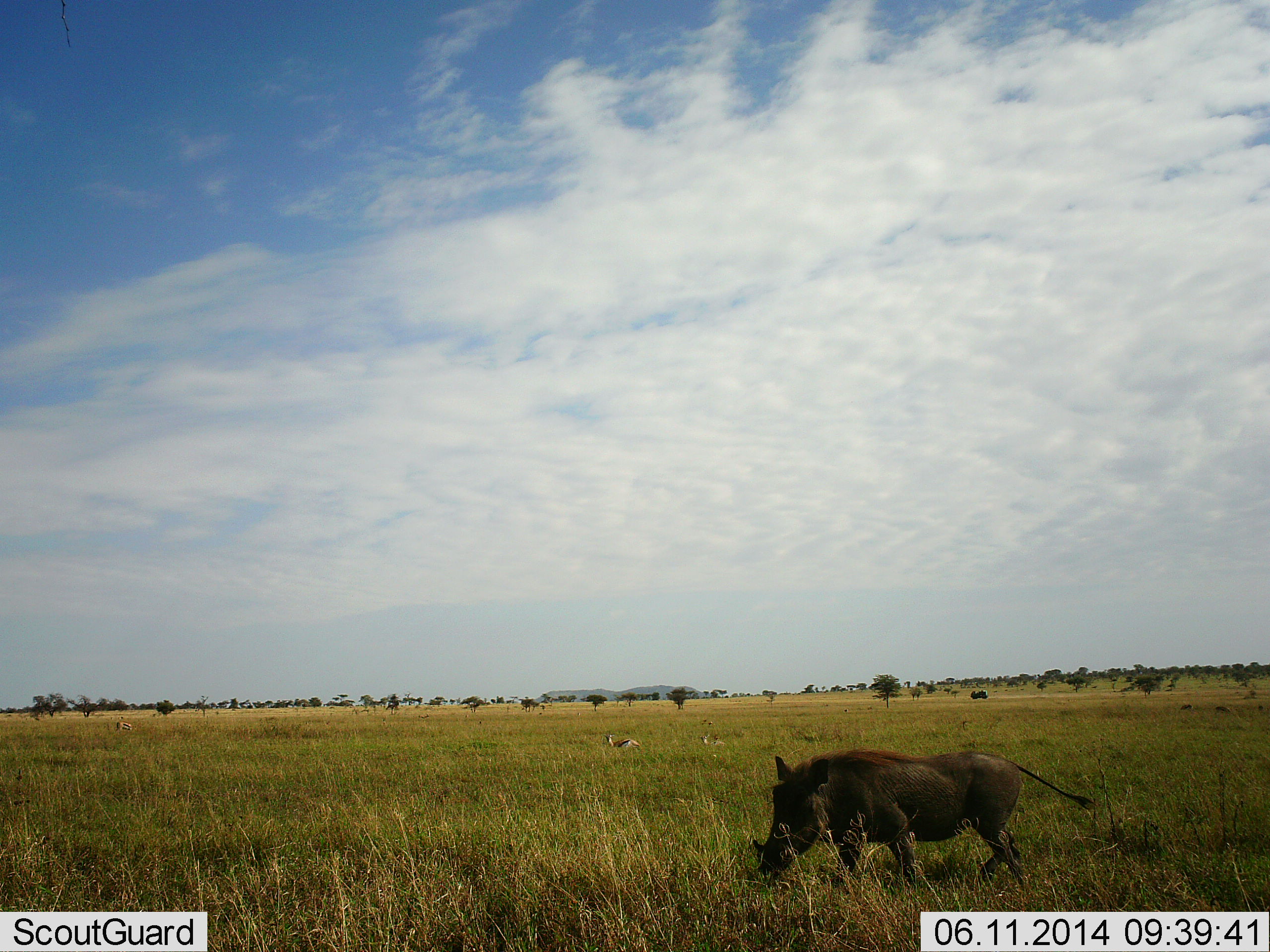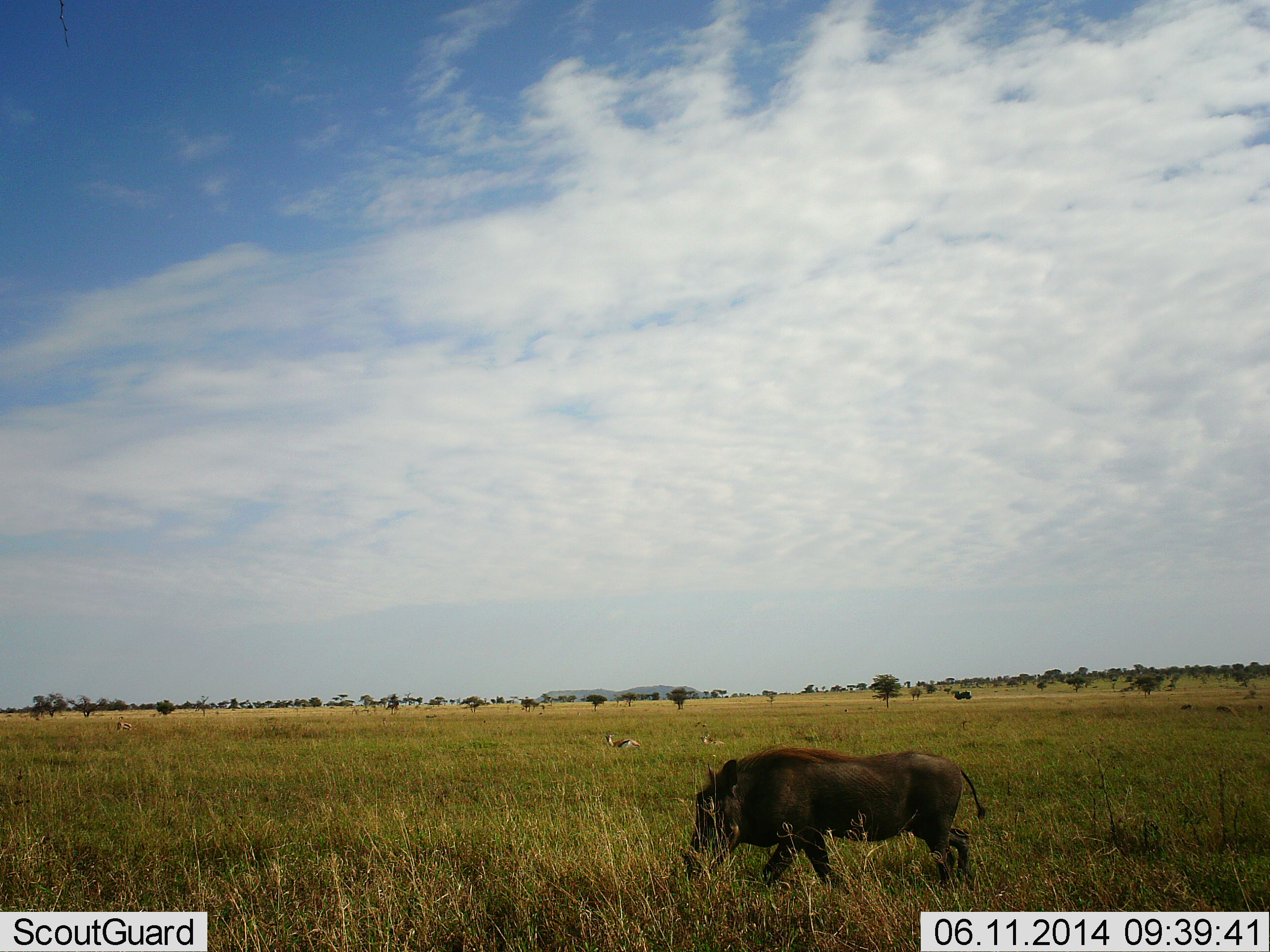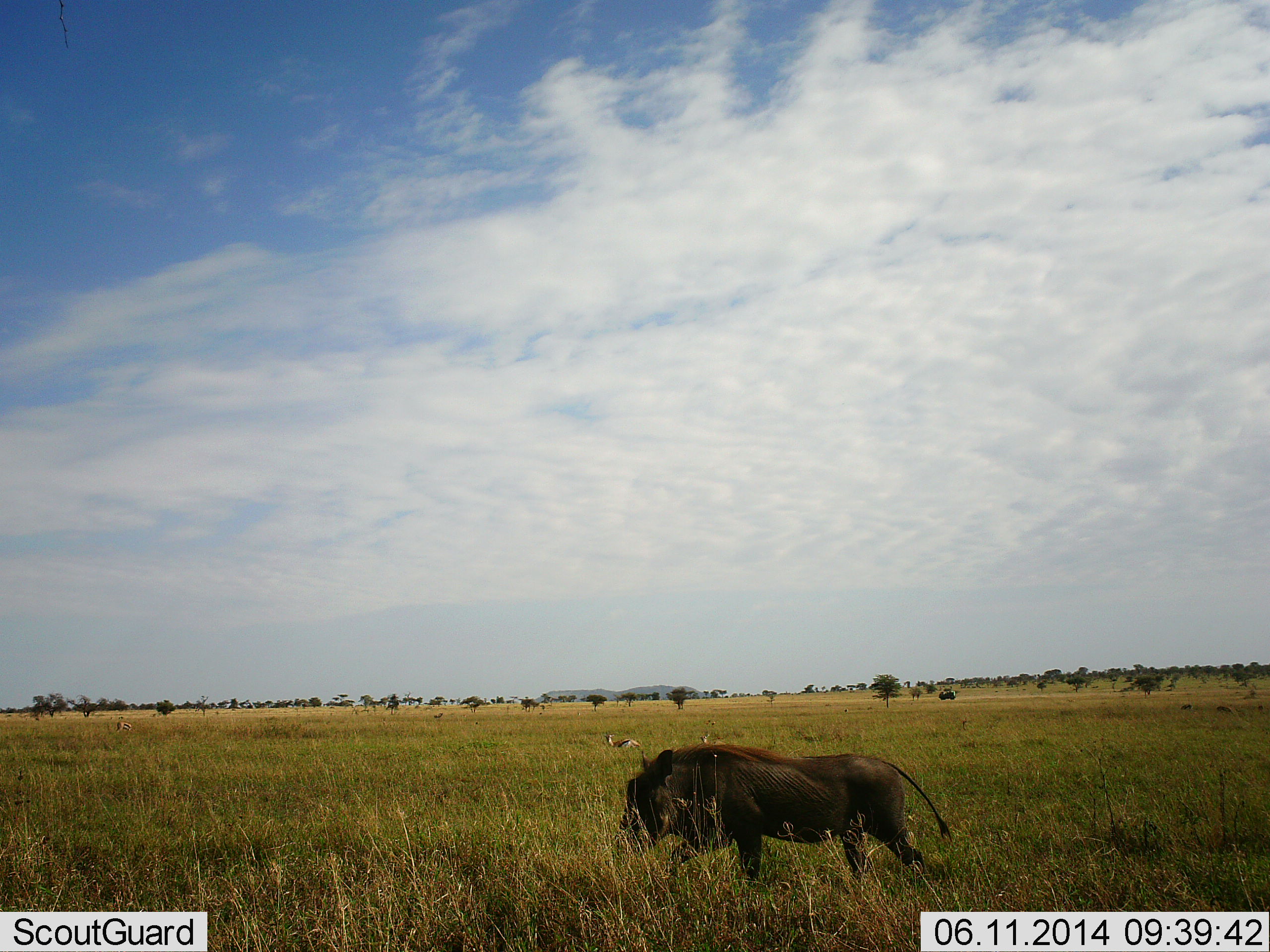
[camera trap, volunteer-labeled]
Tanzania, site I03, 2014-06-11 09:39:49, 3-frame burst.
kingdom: Animalia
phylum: Chordata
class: Mammalia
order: Artiodactyla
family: Suidae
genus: Phacochoerus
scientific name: Phacochoerus africanus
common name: warthog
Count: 1.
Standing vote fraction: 2%.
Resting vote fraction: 0%.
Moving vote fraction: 95%.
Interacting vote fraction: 0%.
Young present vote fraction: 0%.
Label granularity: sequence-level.